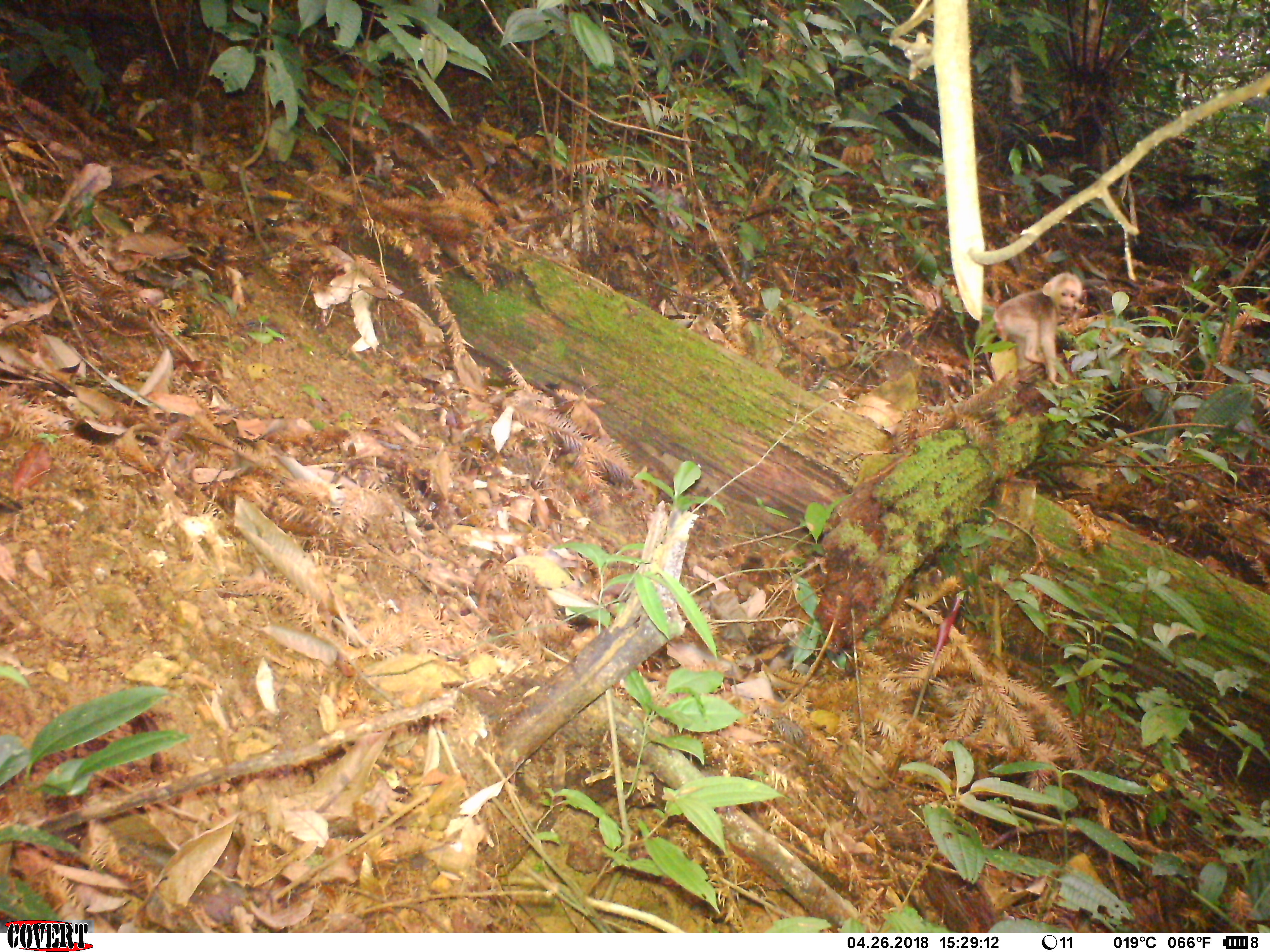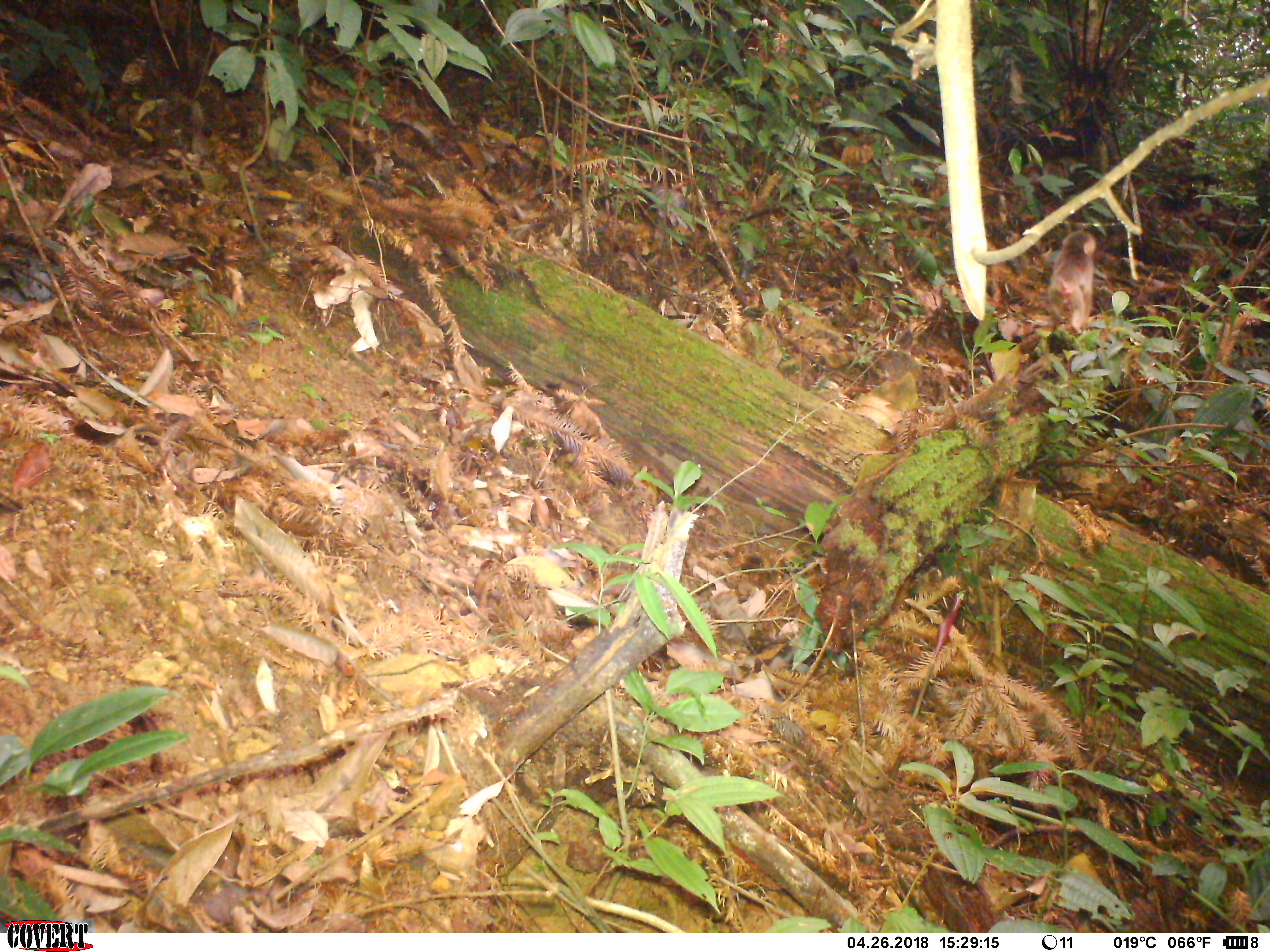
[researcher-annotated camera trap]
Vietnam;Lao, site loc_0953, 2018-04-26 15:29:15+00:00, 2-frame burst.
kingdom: Animalia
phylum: Chordata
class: Mammalia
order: Primates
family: Cercopithecidae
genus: Macaca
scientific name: Macaca arctoides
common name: stump-tailed macaque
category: stump tailed macaque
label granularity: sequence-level